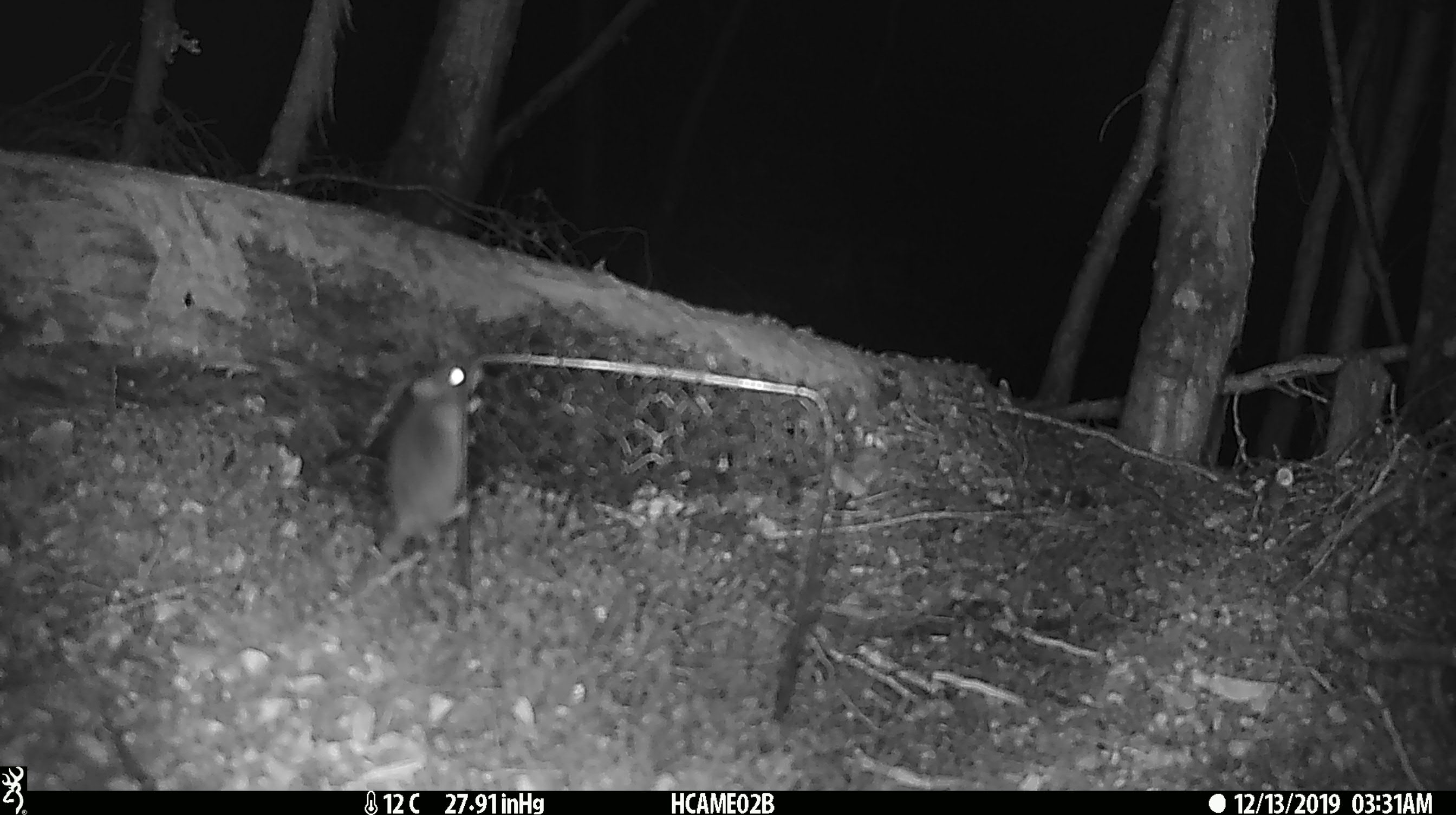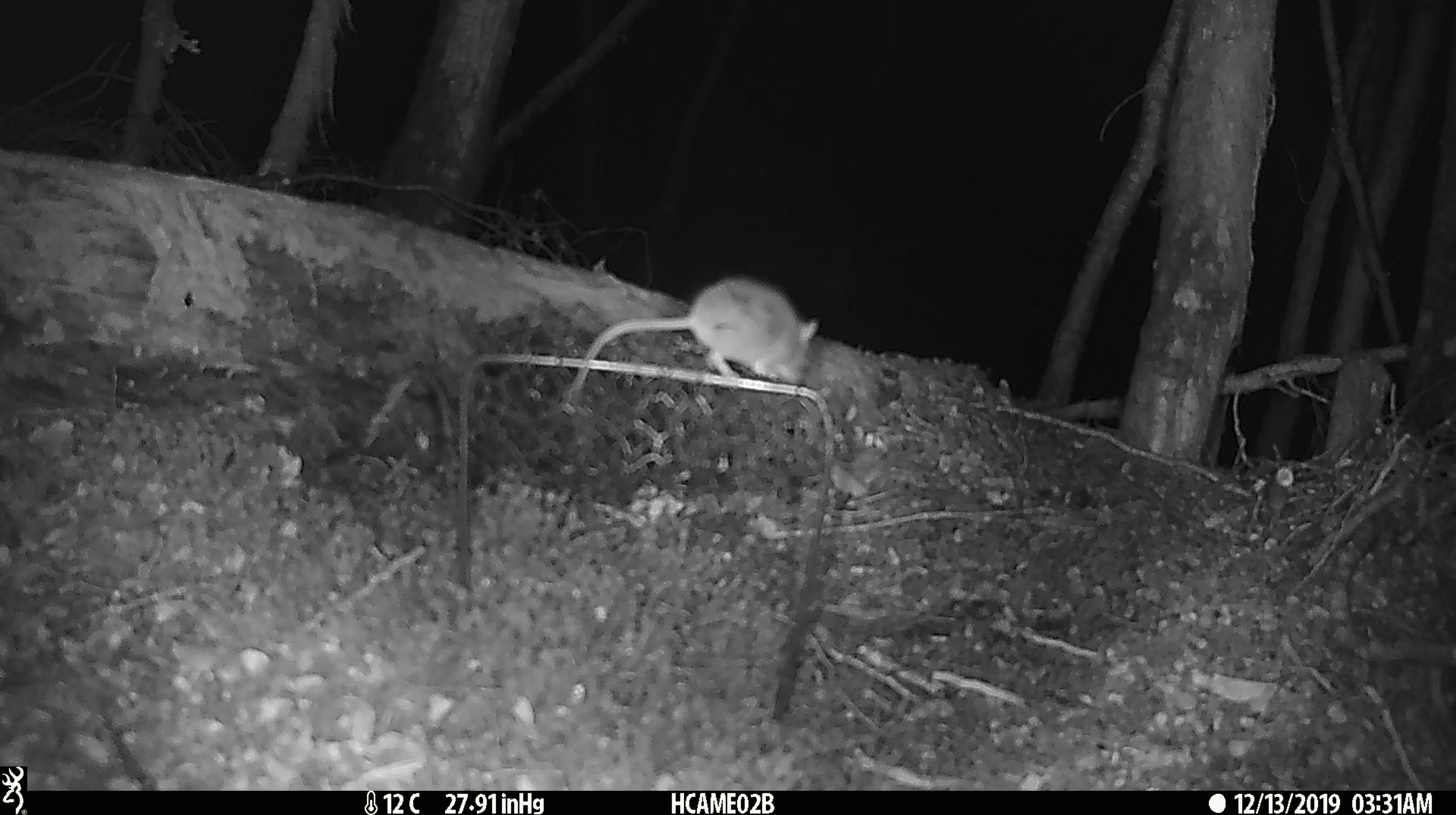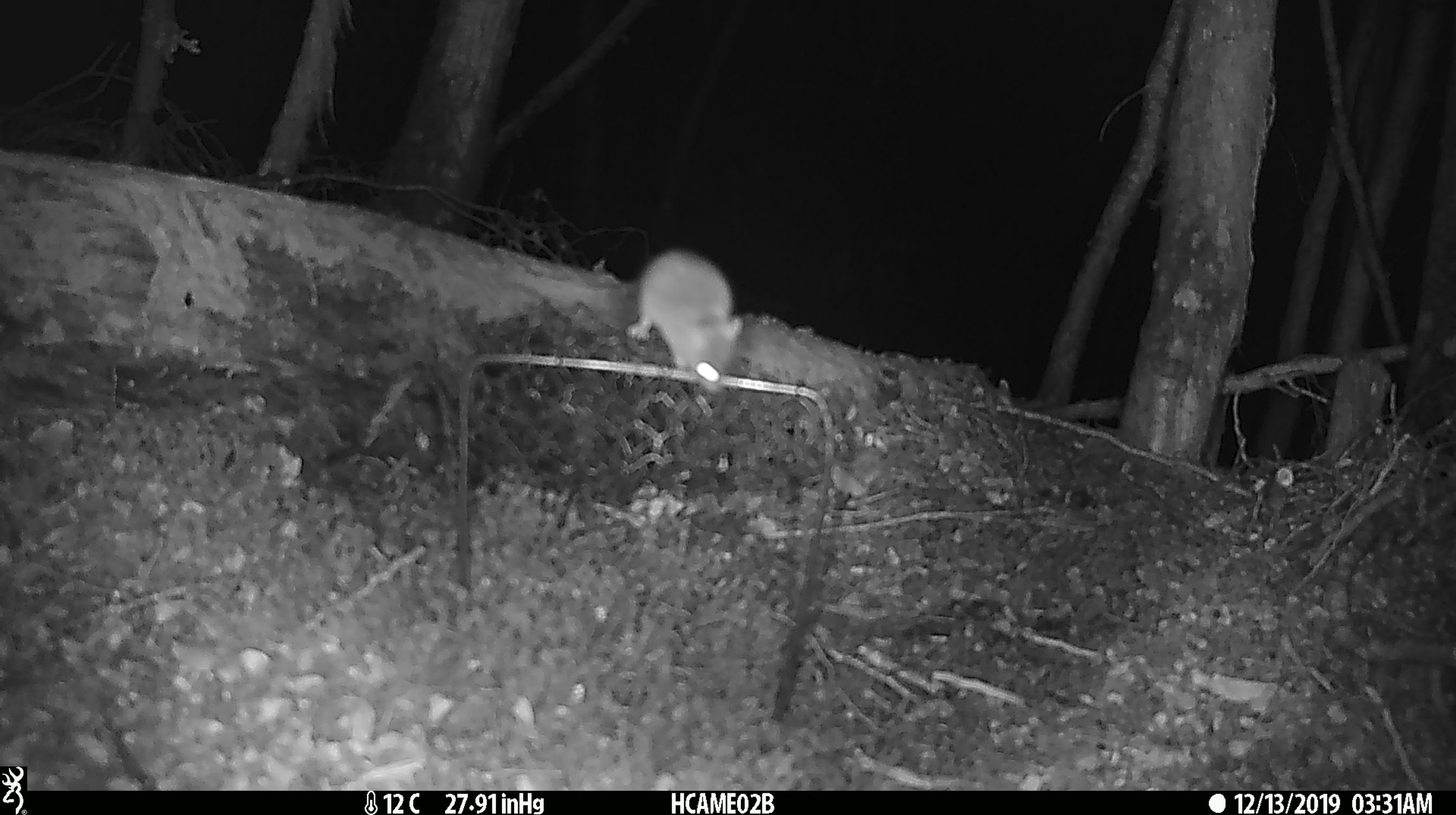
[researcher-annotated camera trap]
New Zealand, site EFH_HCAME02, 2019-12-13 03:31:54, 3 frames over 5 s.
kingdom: Animalia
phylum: Chordata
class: Mammalia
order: Rodentia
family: Muridae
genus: Mus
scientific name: Mus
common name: mouse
Mouse (Mus).